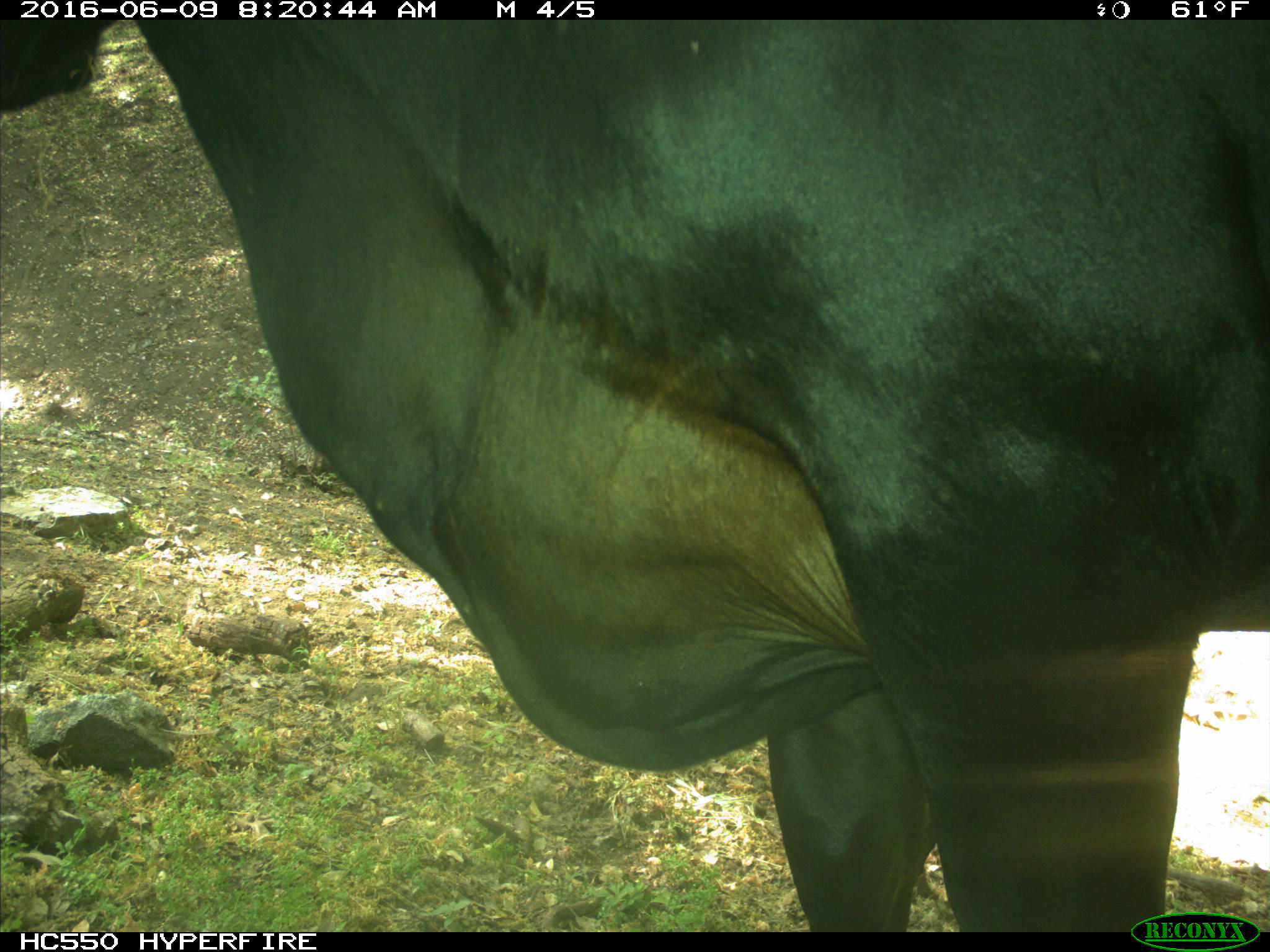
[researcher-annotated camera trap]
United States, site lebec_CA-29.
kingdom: Animalia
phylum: Chordata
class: Mammalia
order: Artiodactyla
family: Bovidae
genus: Bos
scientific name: Bos taurus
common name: domestic cow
Bos taurus (domestic cow).